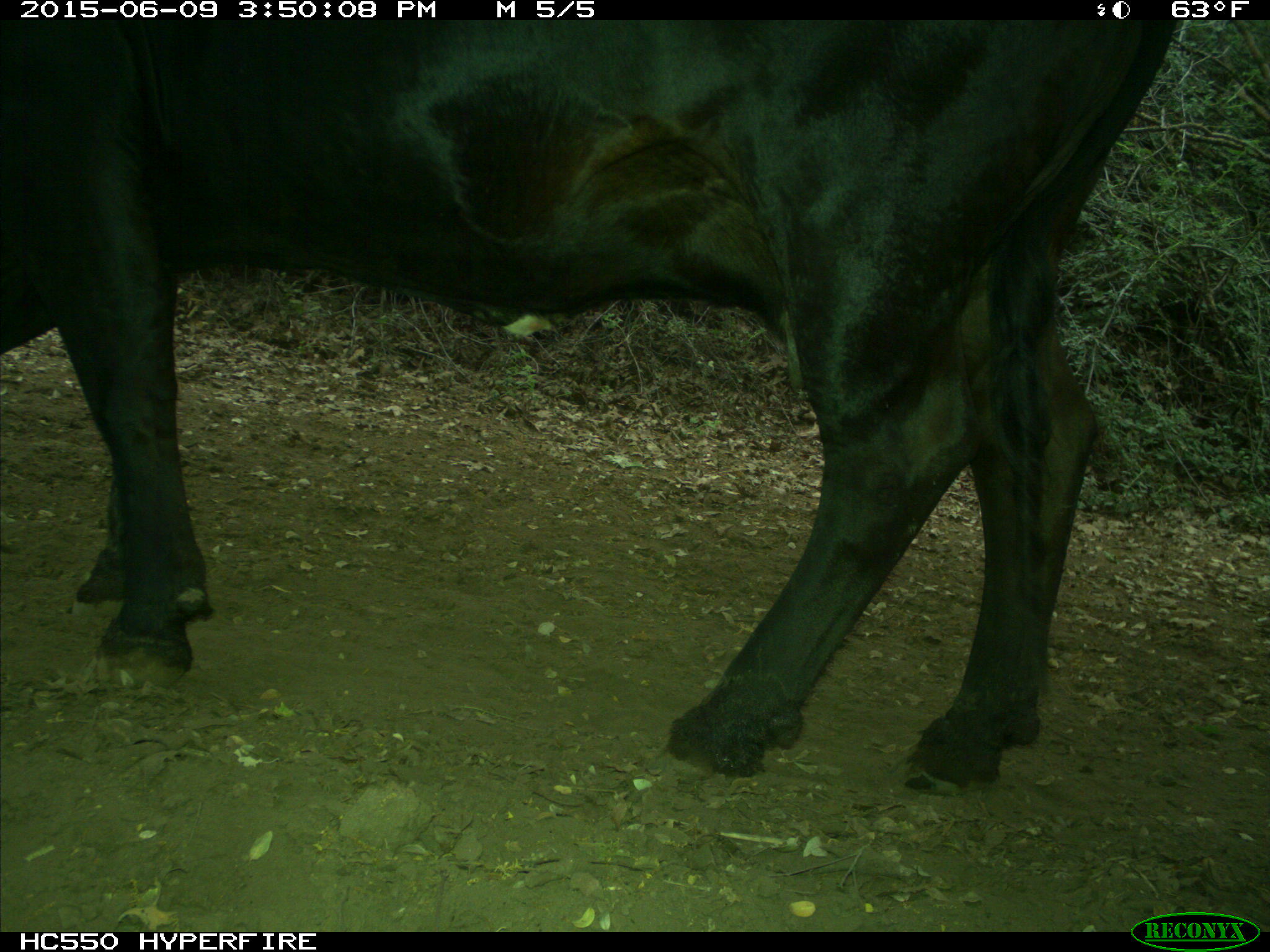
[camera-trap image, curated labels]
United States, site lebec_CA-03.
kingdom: Animalia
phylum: Chordata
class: Mammalia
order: Artiodactyla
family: Bovidae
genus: Bos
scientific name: Bos taurus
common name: domestic cow